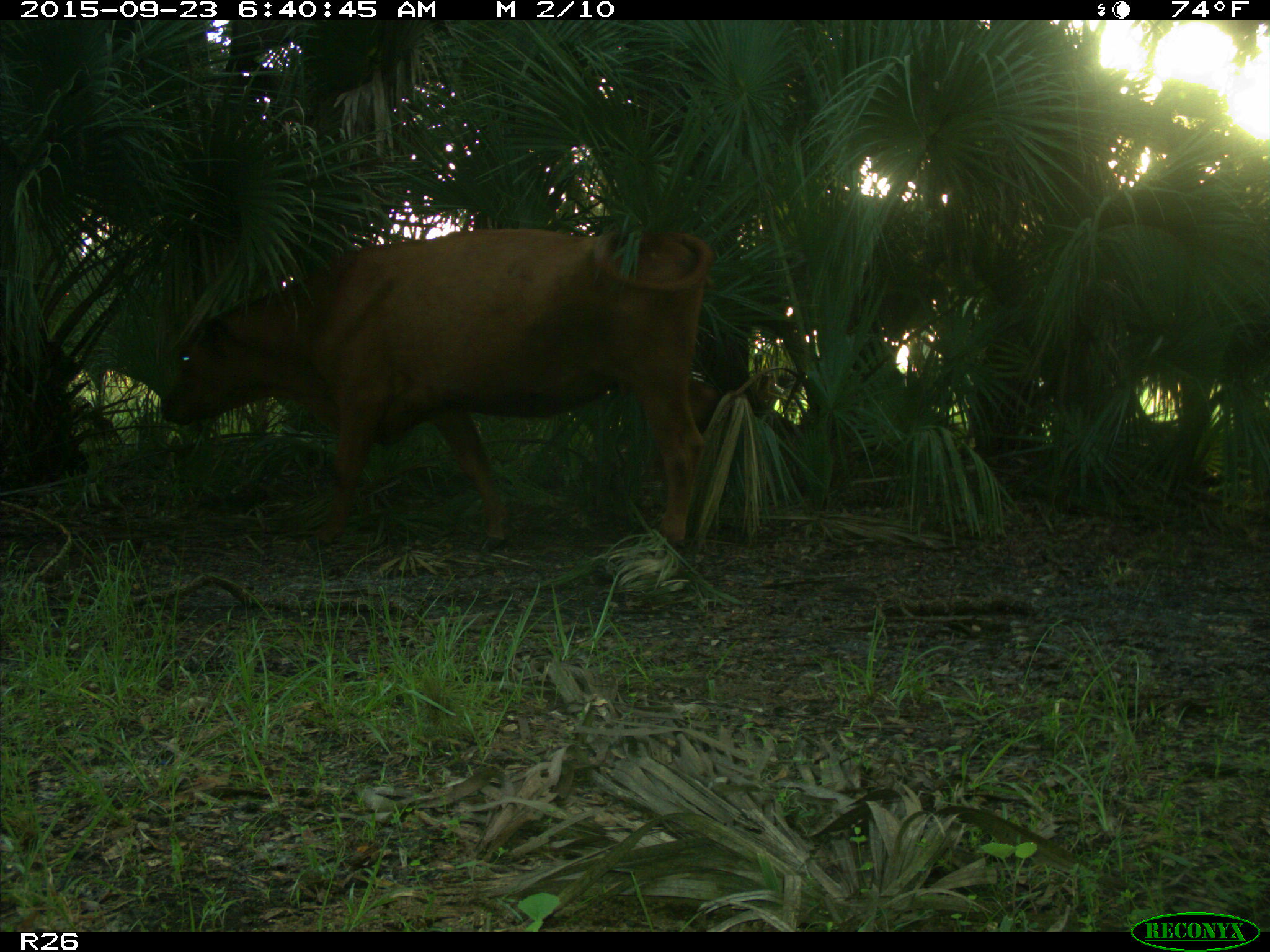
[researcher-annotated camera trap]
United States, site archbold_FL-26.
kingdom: Animalia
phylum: Chordata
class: Mammalia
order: Artiodactyla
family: Bovidae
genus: Bos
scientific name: Bos taurus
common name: domestic cow